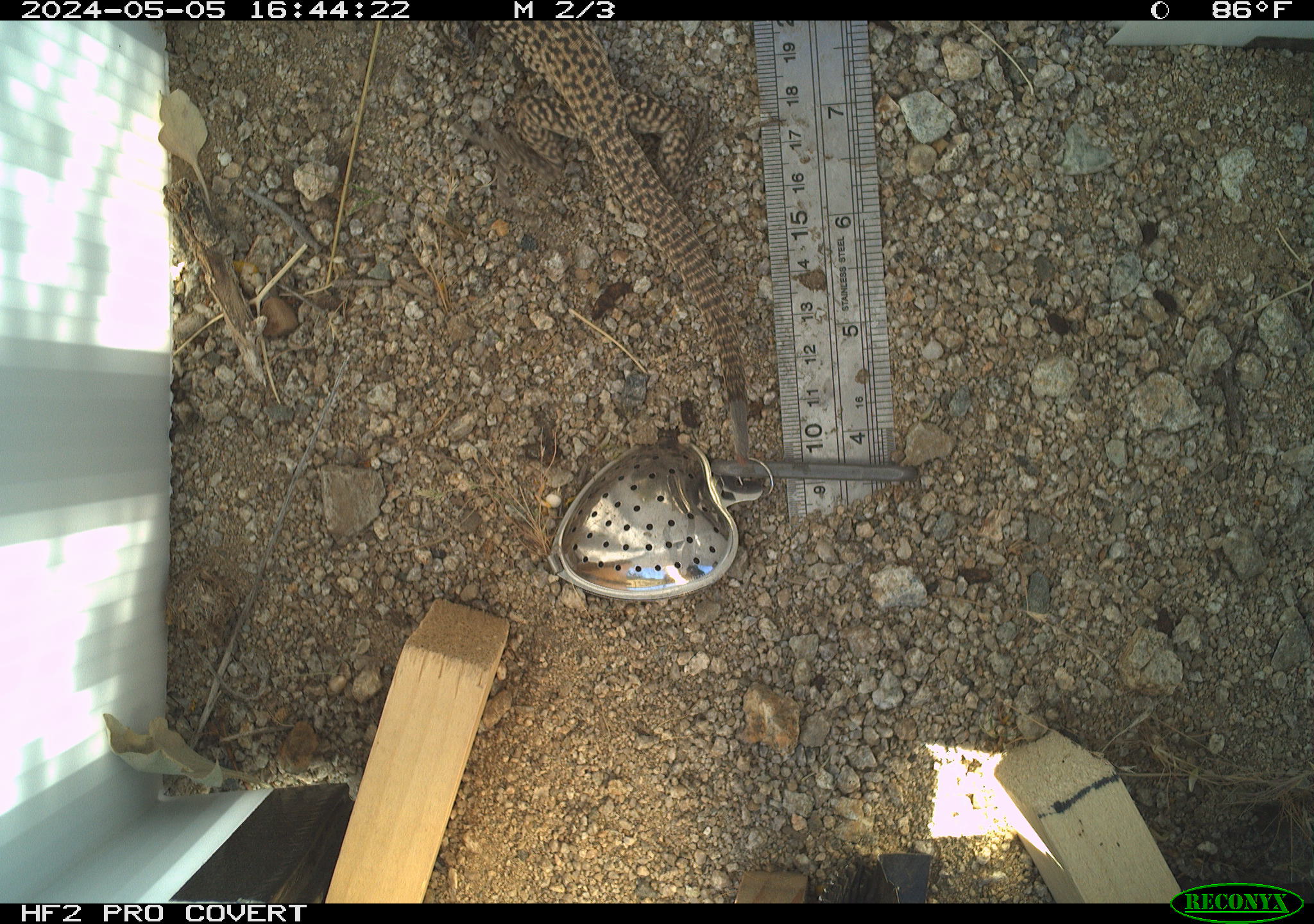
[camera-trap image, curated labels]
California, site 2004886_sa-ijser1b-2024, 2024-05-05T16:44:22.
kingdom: Animalia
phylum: Chordata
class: Reptilia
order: Squamata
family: Teiidae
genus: Aspidoscelis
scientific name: Aspidoscelis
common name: whiptail lizards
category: aspidoscelis species